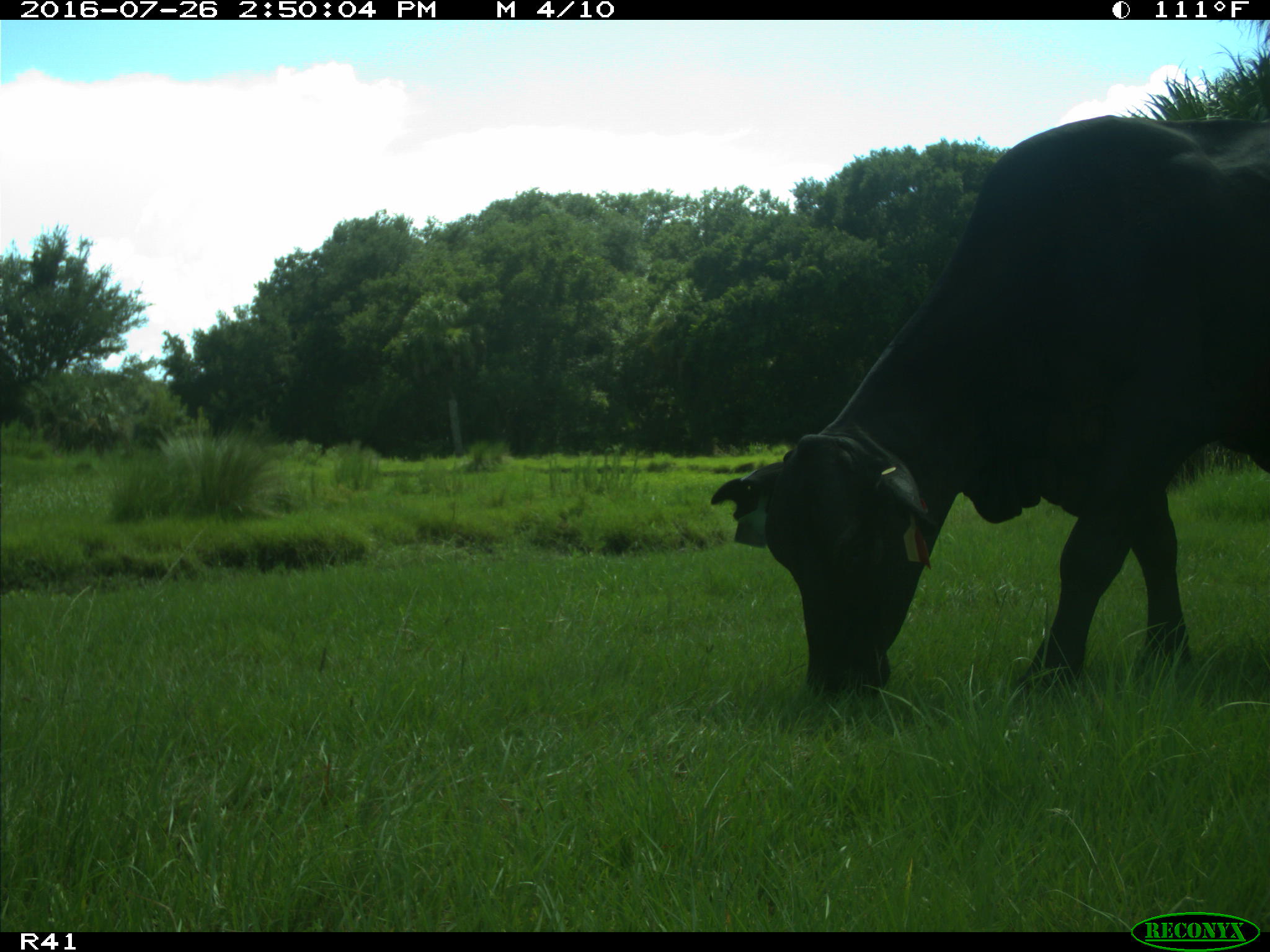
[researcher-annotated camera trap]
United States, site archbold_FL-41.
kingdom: Animalia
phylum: Chordata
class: Mammalia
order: Artiodactyla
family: Bovidae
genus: Bos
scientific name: Bos taurus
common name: domestic cow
Bos taurus (domestic cow).